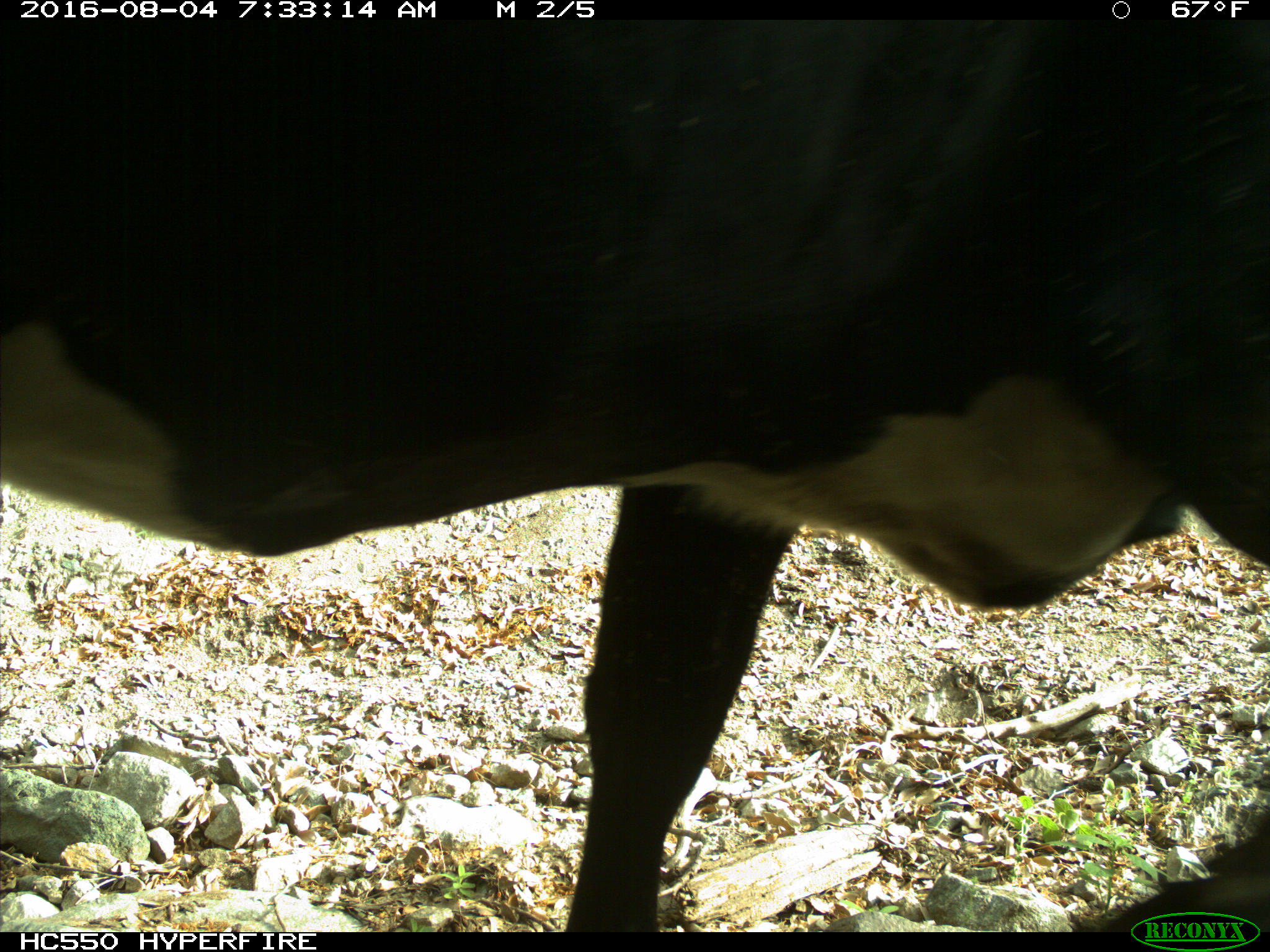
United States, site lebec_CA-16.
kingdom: Animalia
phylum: Chordata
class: Mammalia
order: Artiodactyla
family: Bovidae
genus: Bos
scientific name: Bos taurus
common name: domestic cow